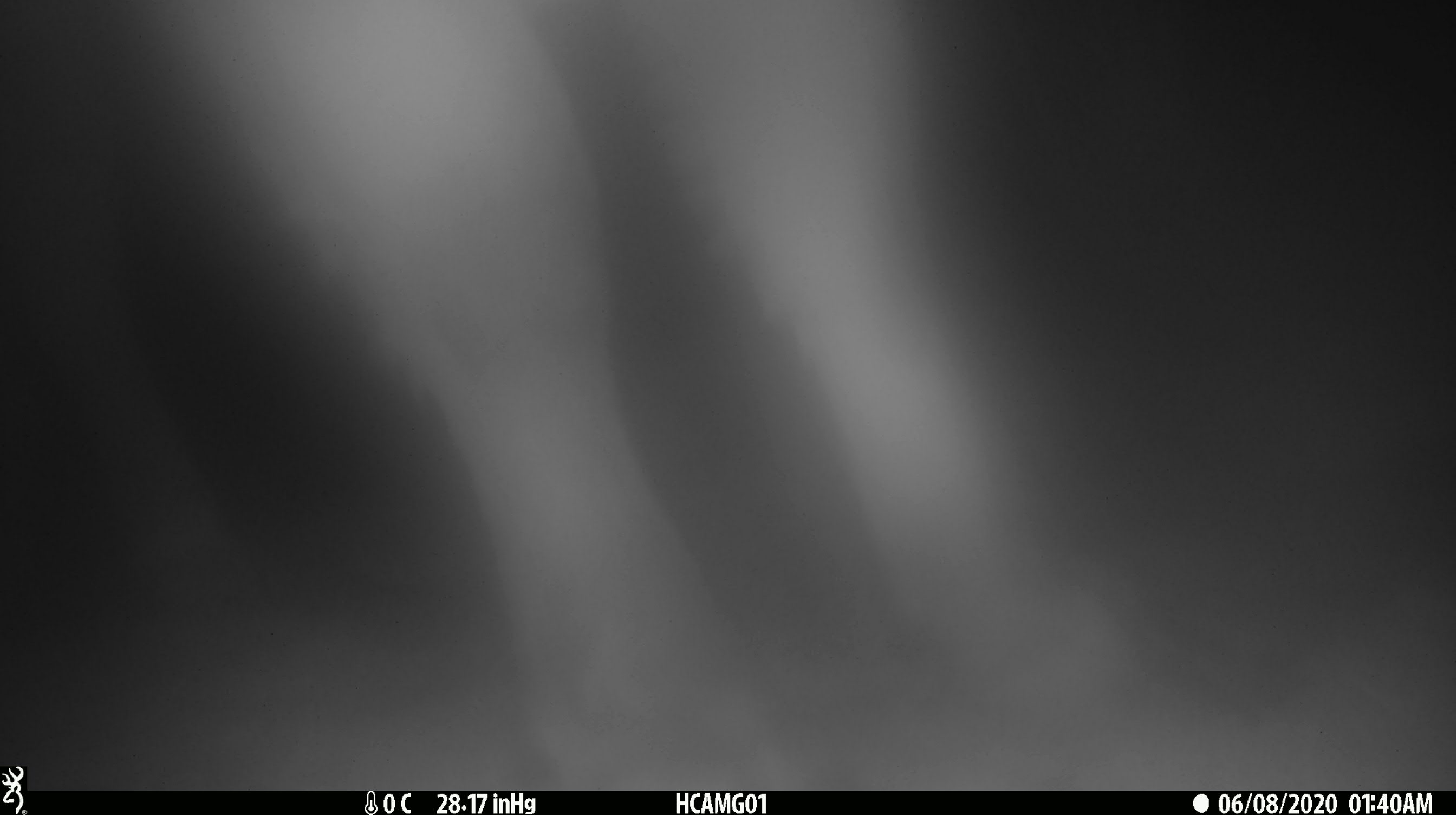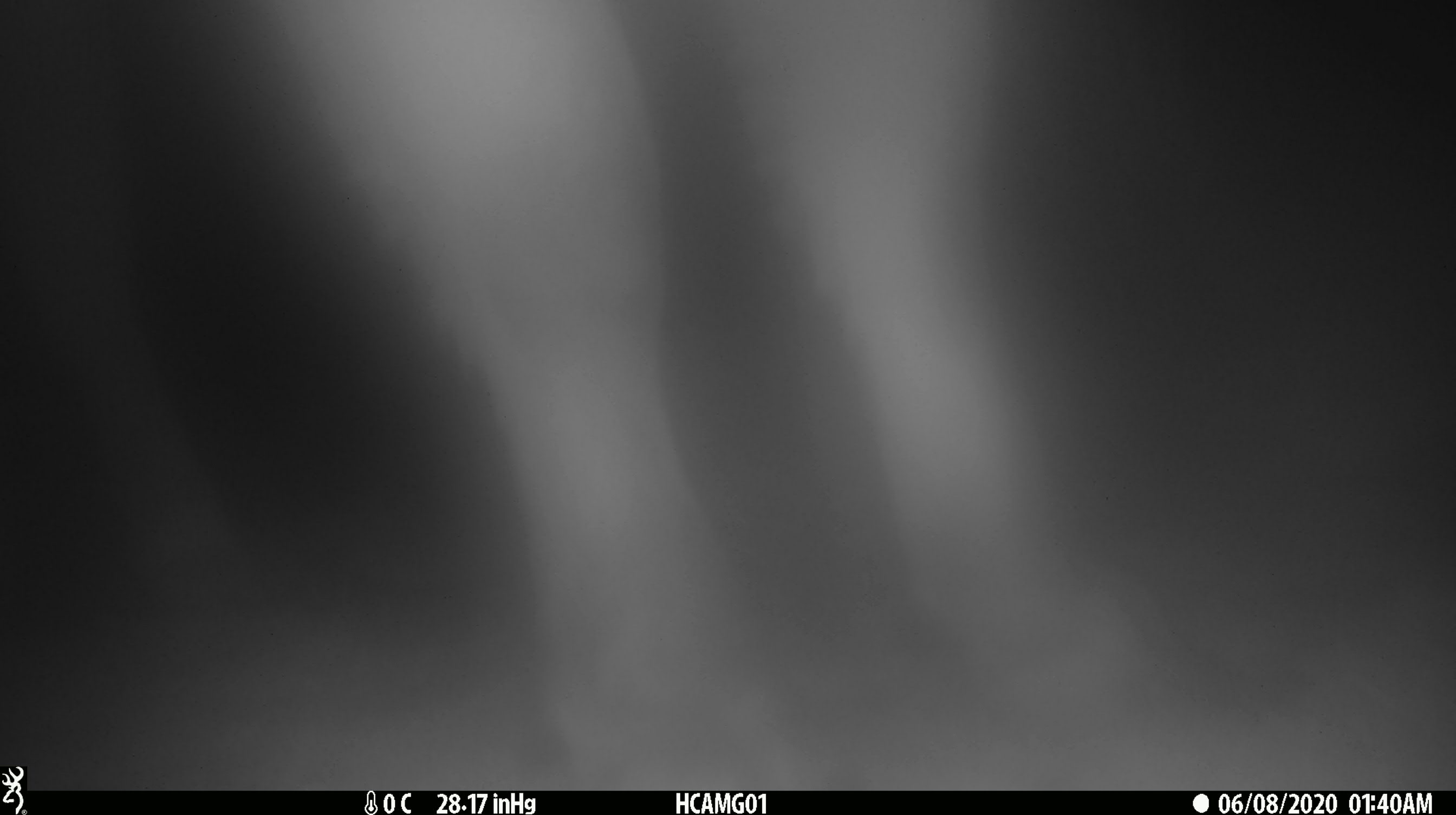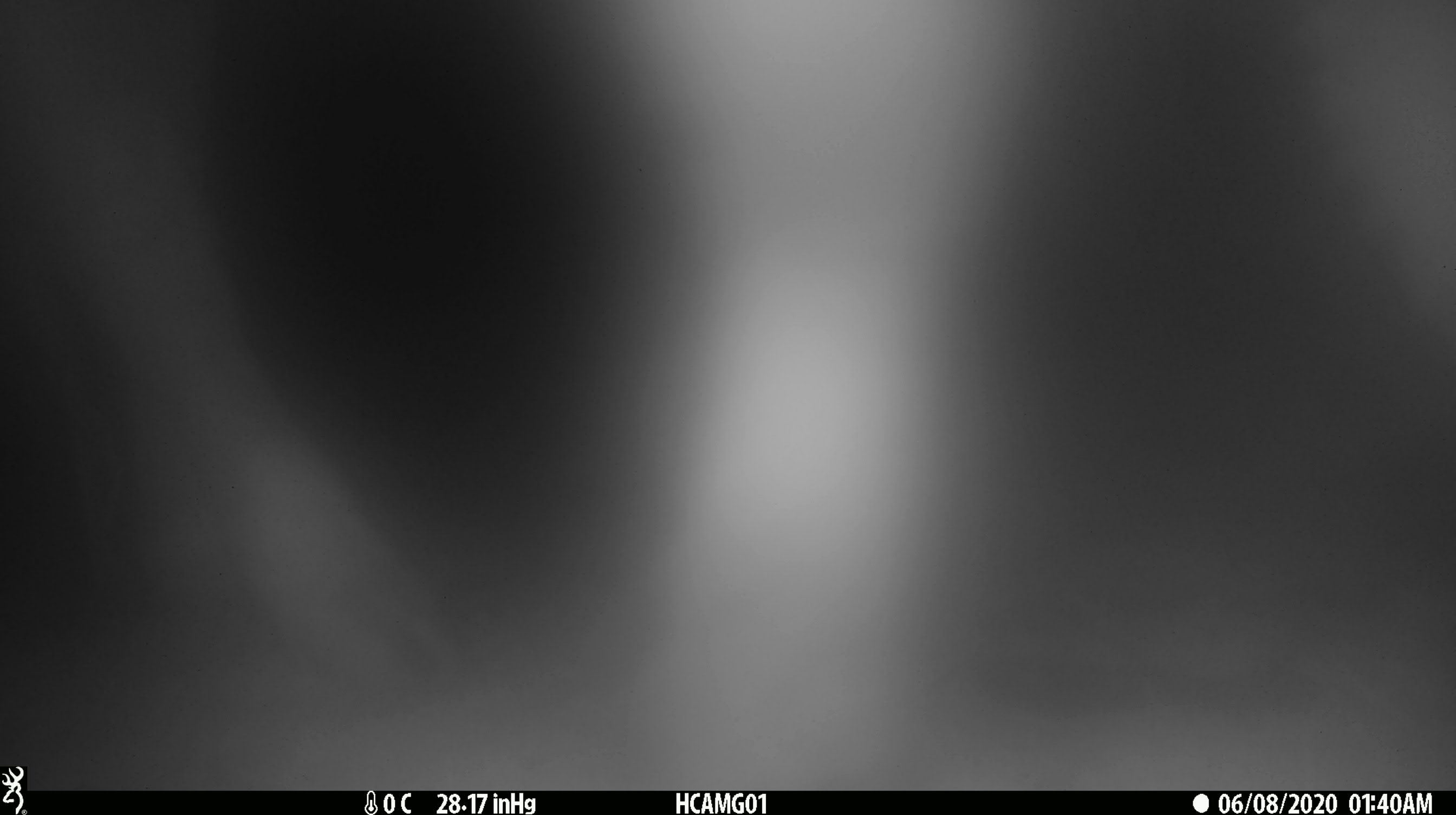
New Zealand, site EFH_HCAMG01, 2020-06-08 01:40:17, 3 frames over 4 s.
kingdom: Animalia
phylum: Chordata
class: Mammalia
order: Artiodactyla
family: Bovidae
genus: Bos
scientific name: Bos taurus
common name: domestic cow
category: cow